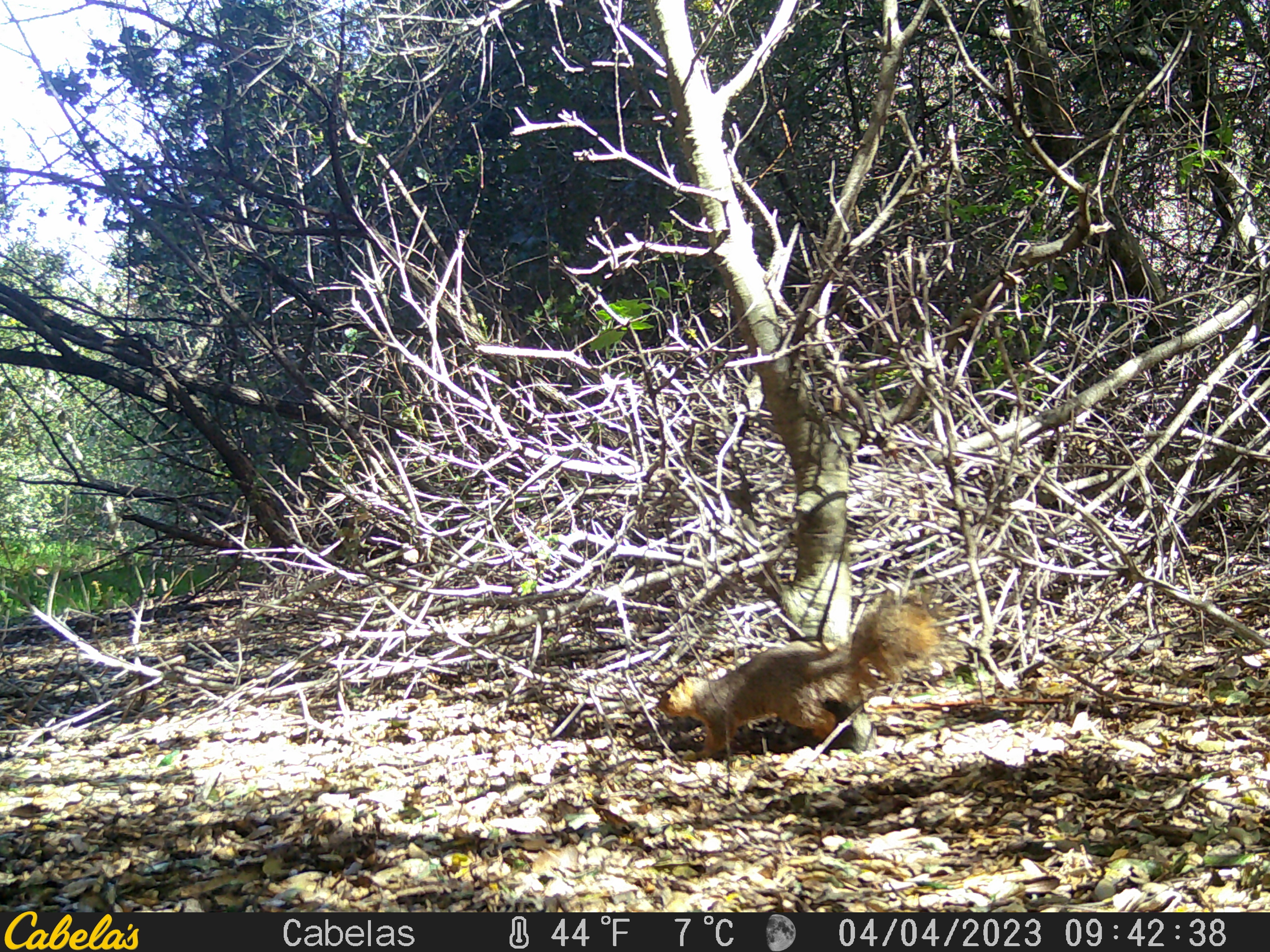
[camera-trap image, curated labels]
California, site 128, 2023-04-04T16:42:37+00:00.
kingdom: Animalia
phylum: Chordata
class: Mammalia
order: Rodentia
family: Sciuridae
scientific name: Sciuridae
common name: squirrel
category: unknown squirrel